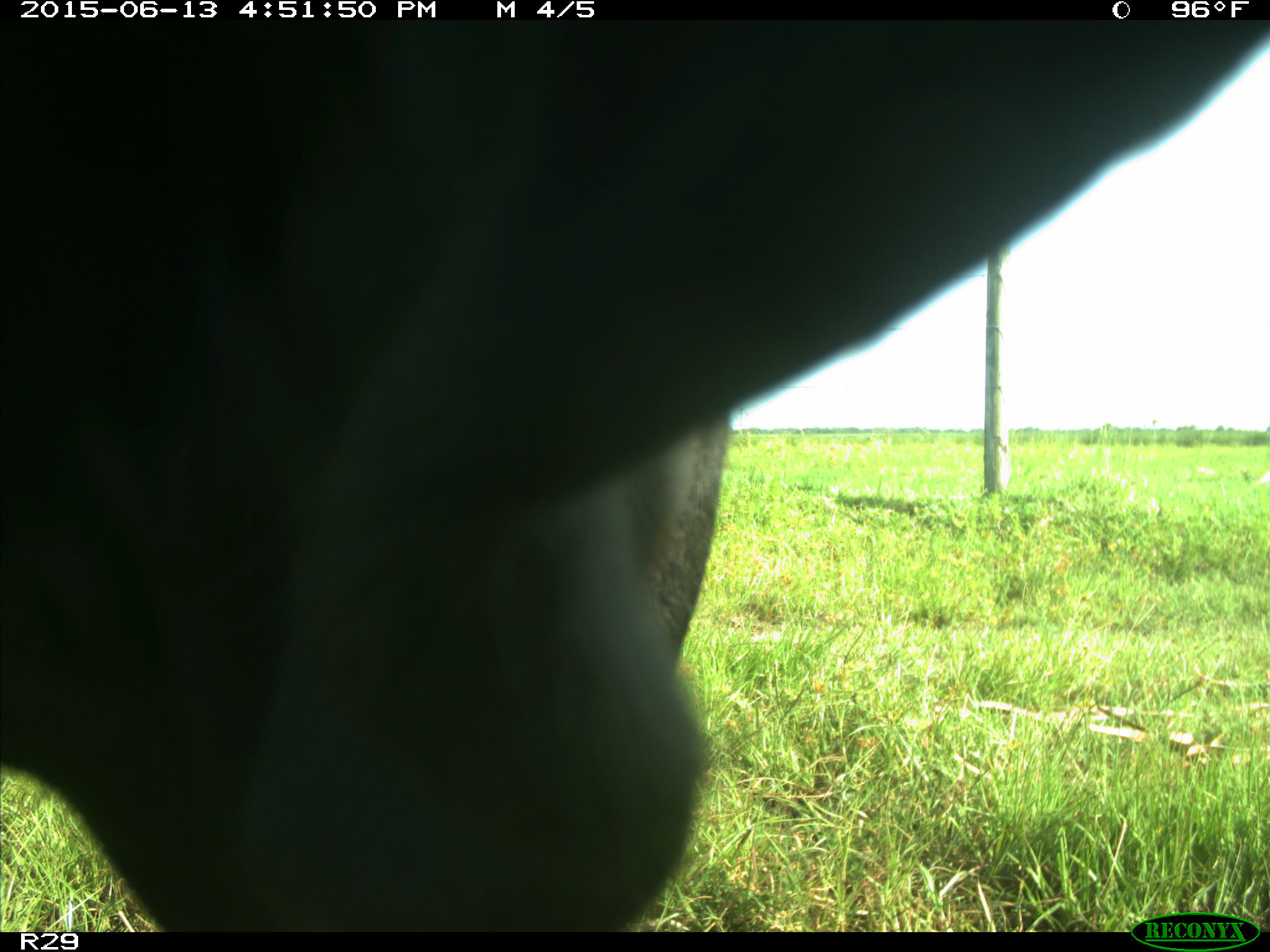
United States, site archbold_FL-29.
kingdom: Animalia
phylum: Chordata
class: Mammalia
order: Artiodactyla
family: Bovidae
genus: Bos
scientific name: Bos taurus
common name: domestic cow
Bos taurus (domestic cow).